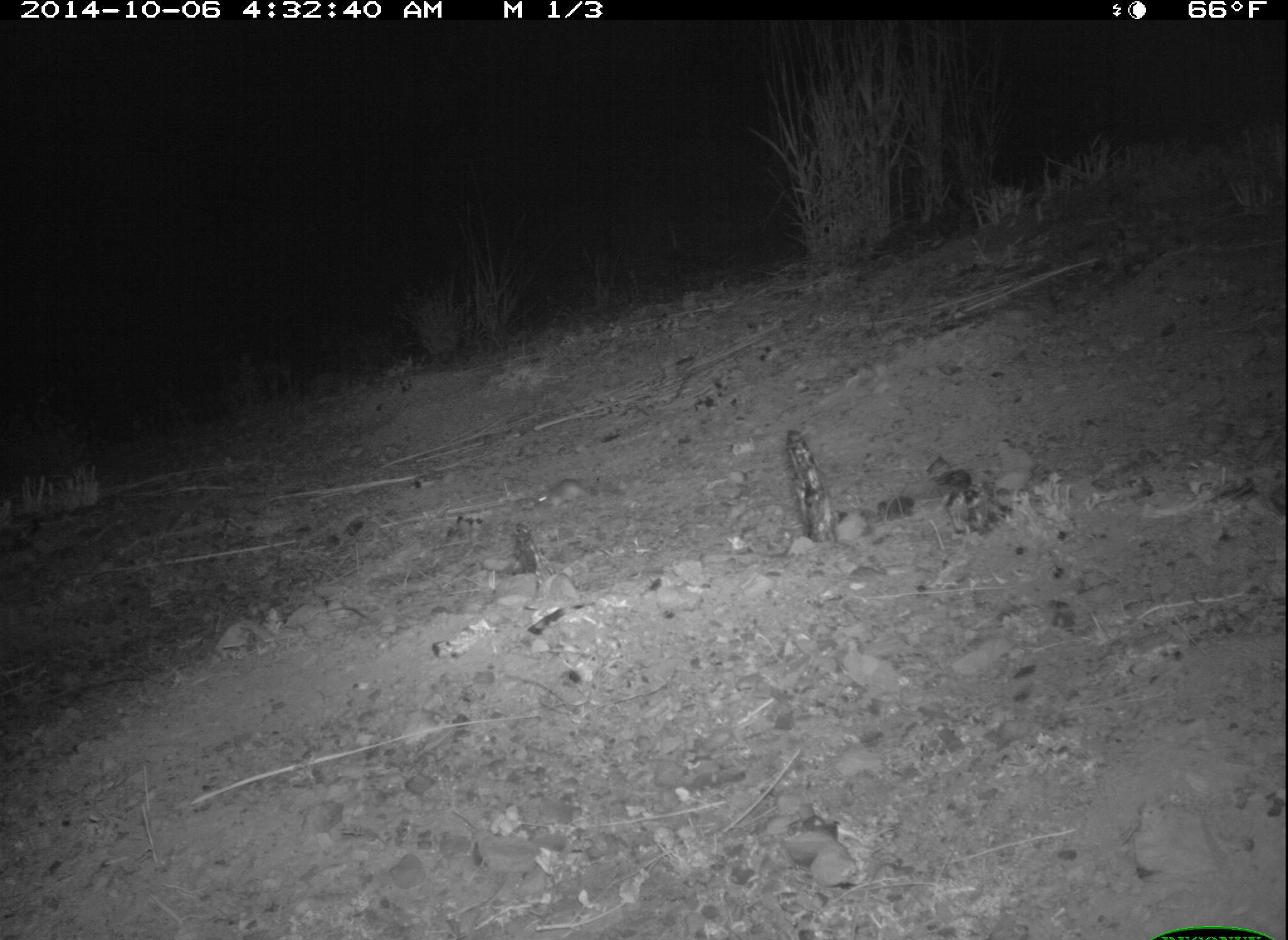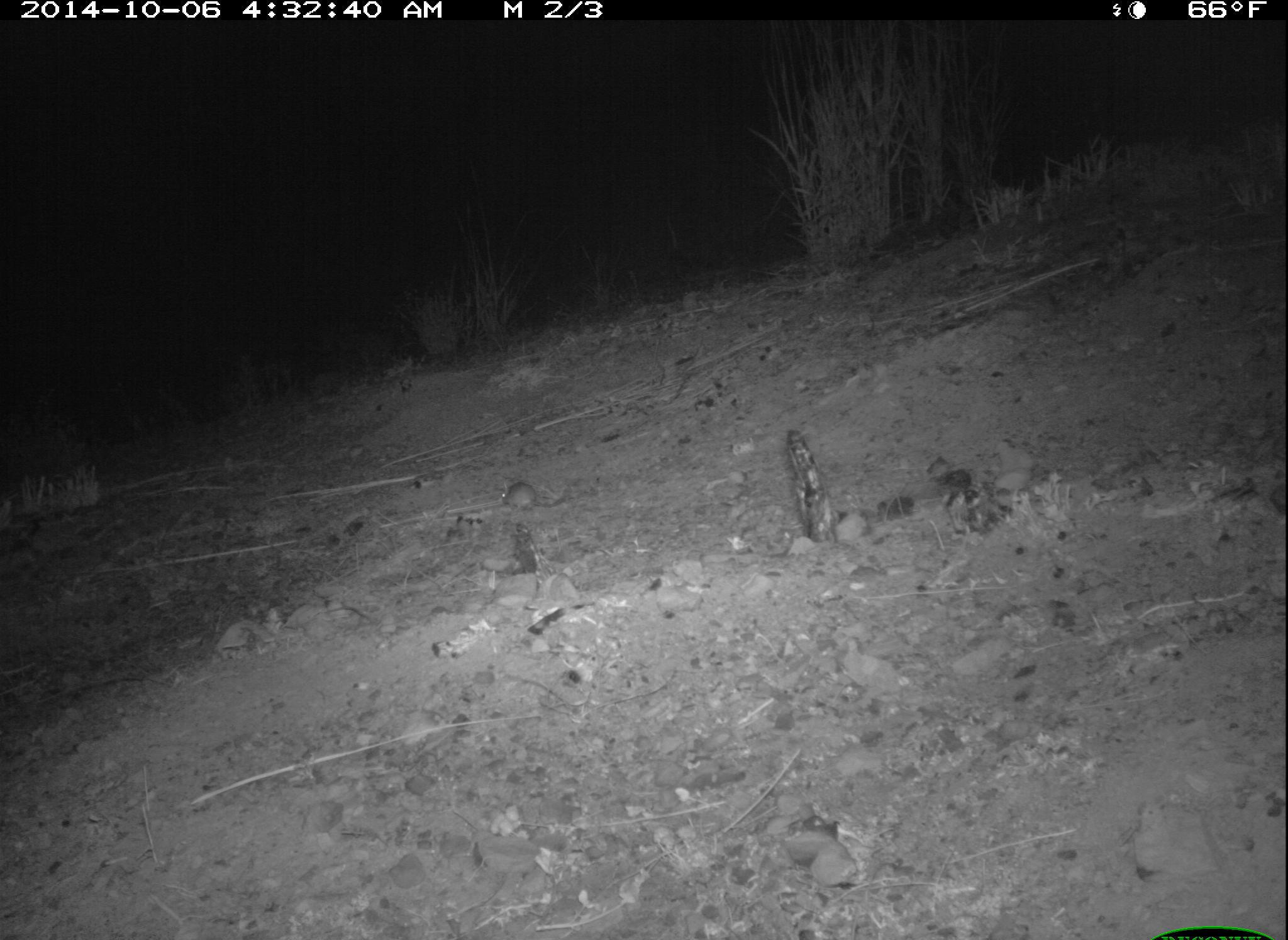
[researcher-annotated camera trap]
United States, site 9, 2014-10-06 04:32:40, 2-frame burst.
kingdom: Animalia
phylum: Chordata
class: Mammalia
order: Rodentia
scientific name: Rodentia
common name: rodent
Rodent (Rodentia).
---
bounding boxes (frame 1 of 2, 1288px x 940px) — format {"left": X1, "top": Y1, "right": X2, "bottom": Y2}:
rodent: {"left": 530, "top": 476, "right": 625, "bottom": 509}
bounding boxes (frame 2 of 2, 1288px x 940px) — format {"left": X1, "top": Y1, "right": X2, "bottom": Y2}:
rodent: {"left": 500, "top": 482, "right": 569, "bottom": 514}